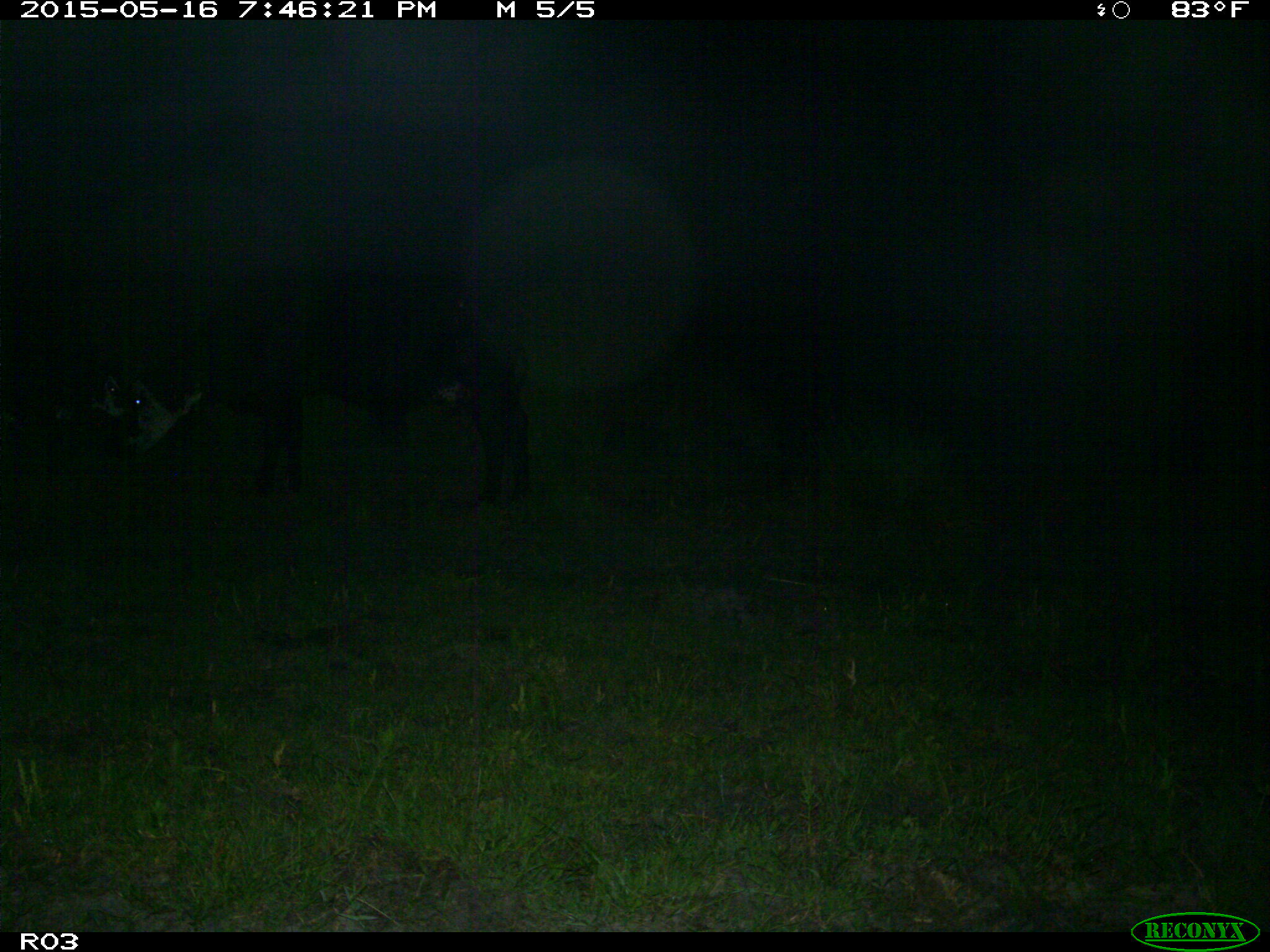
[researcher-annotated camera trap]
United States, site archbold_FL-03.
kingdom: Animalia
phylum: Chordata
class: Mammalia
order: Artiodactyla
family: Bovidae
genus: Bos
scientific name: Bos taurus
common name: domestic cow